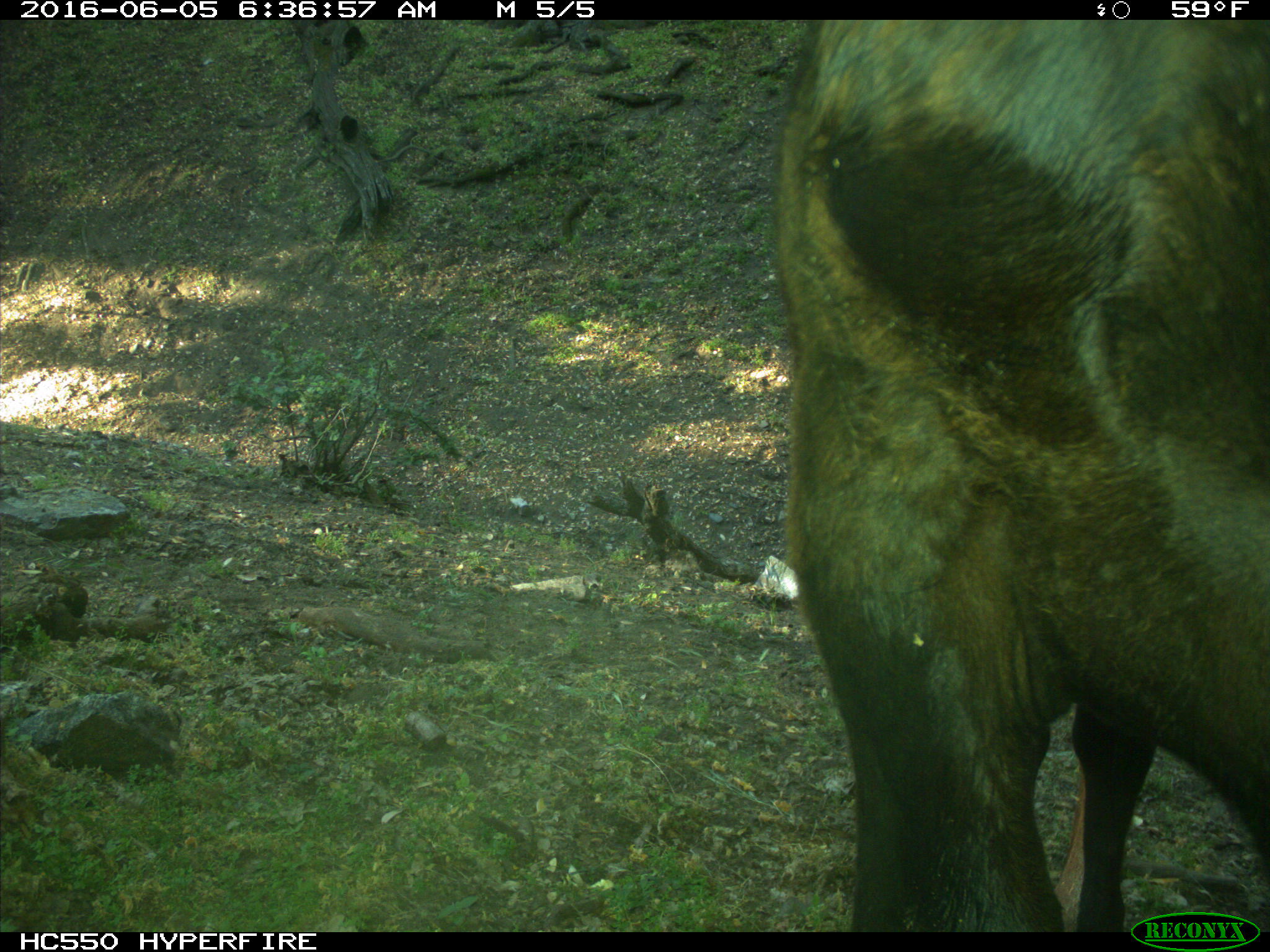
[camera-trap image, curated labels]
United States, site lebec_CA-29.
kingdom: Animalia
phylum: Chordata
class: Mammalia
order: Artiodactyla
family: Bovidae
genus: Bos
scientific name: Bos taurus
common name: domestic cow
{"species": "Bos taurus (domestic cow)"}